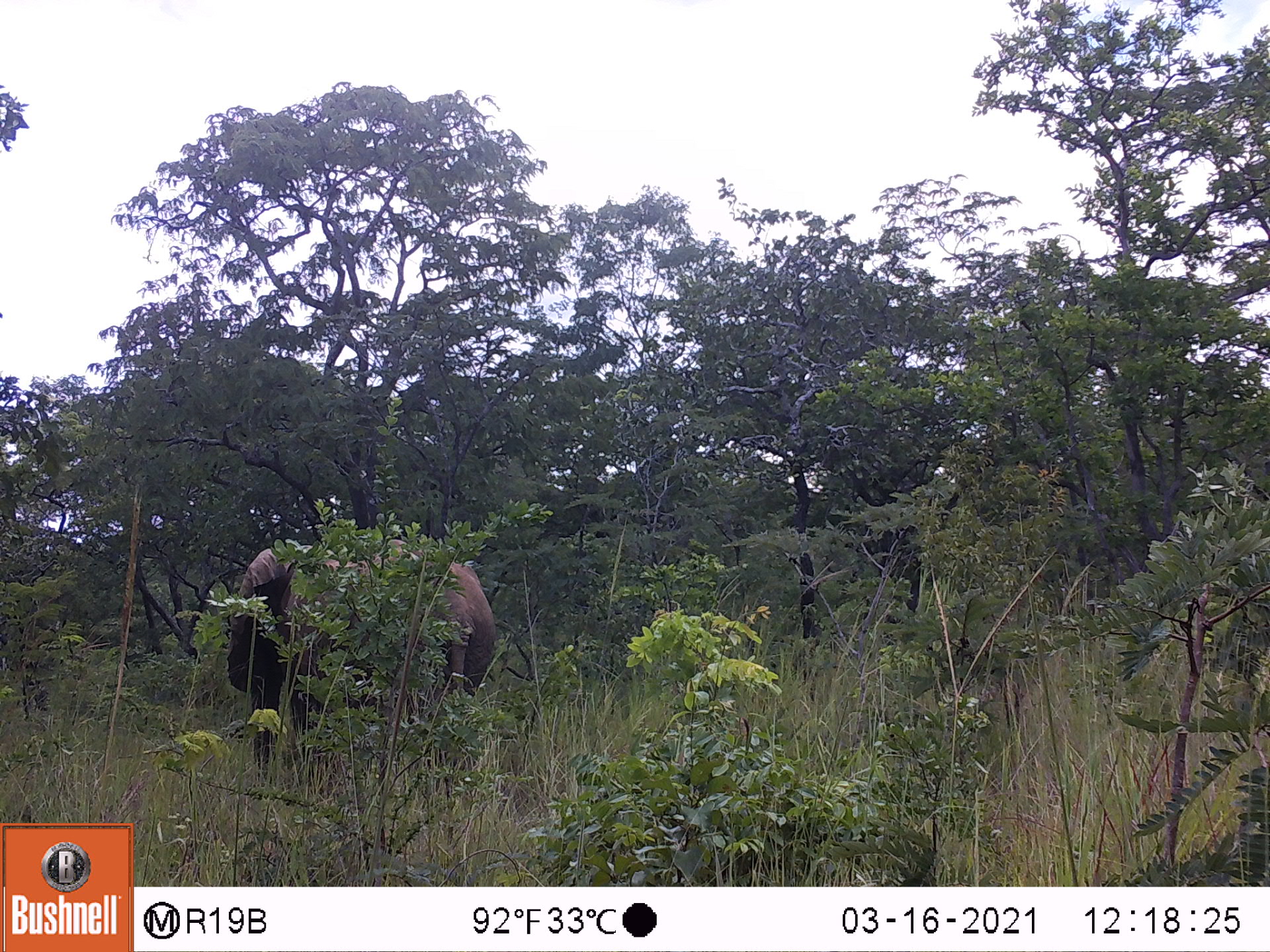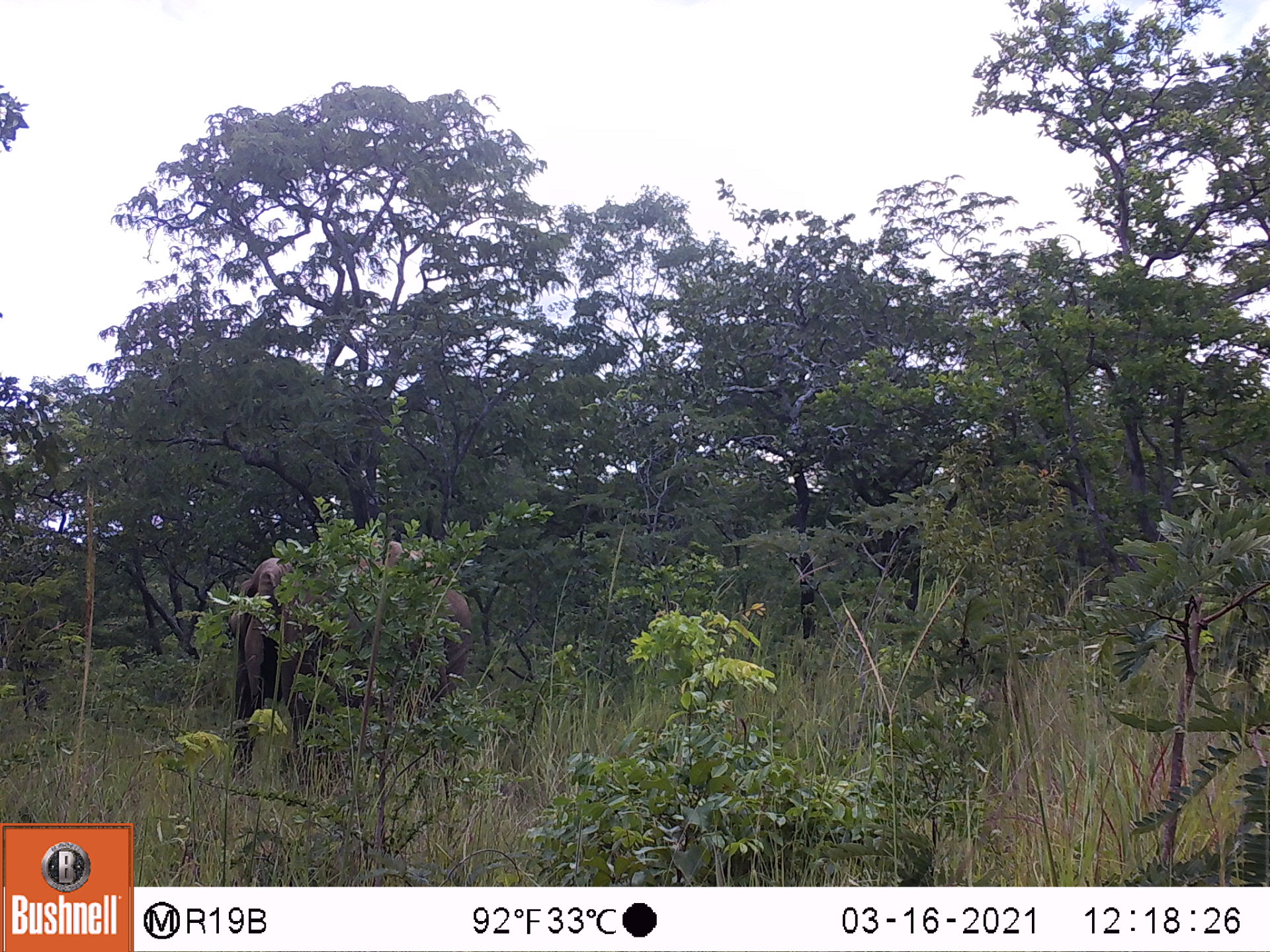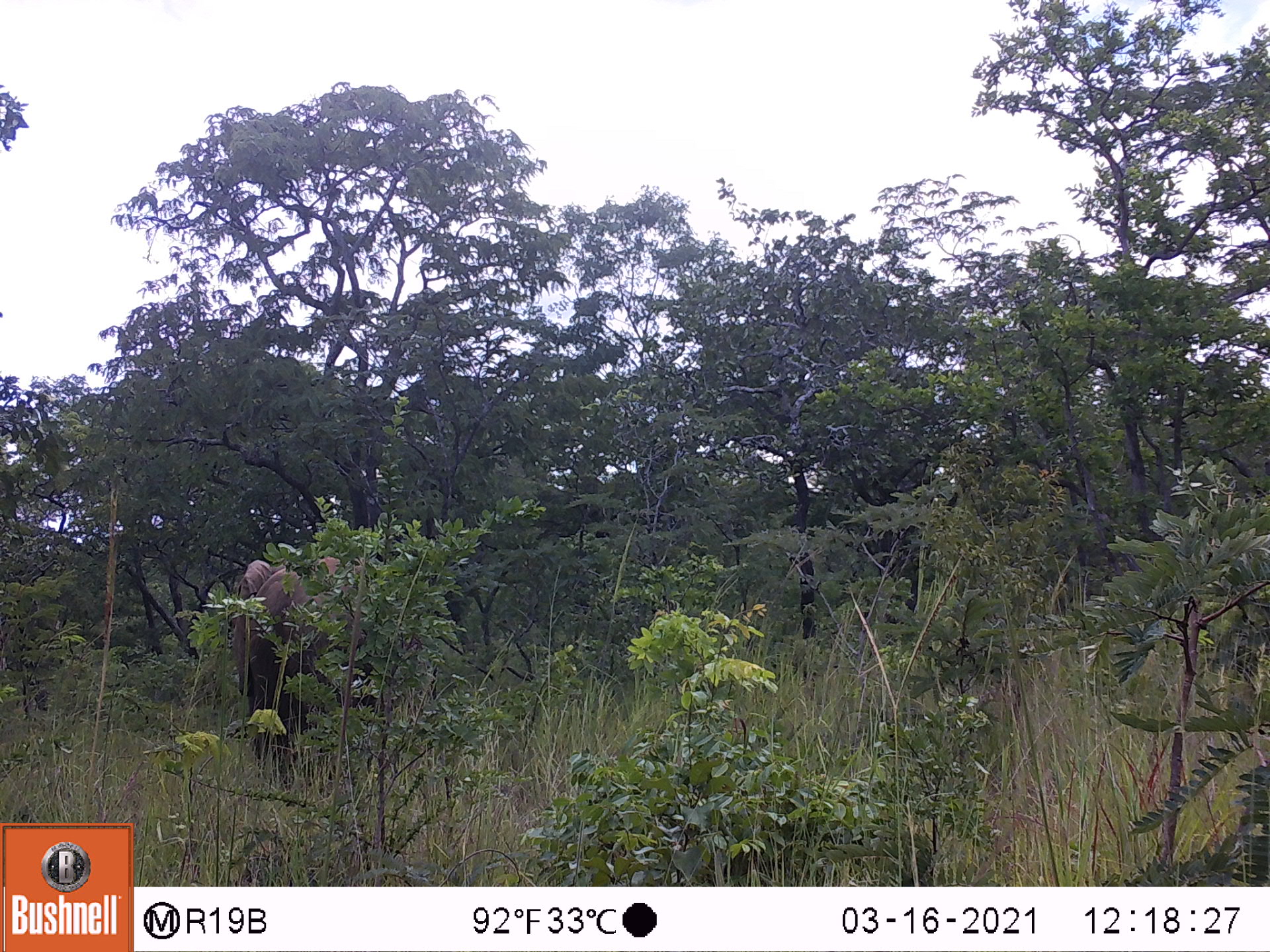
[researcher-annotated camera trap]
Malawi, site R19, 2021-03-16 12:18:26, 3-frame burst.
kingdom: Animalia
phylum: Chordata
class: Mammalia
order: Proboscidea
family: Elephantidae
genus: Loxodonta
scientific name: Loxodonta africana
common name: african savanna elephant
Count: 1.